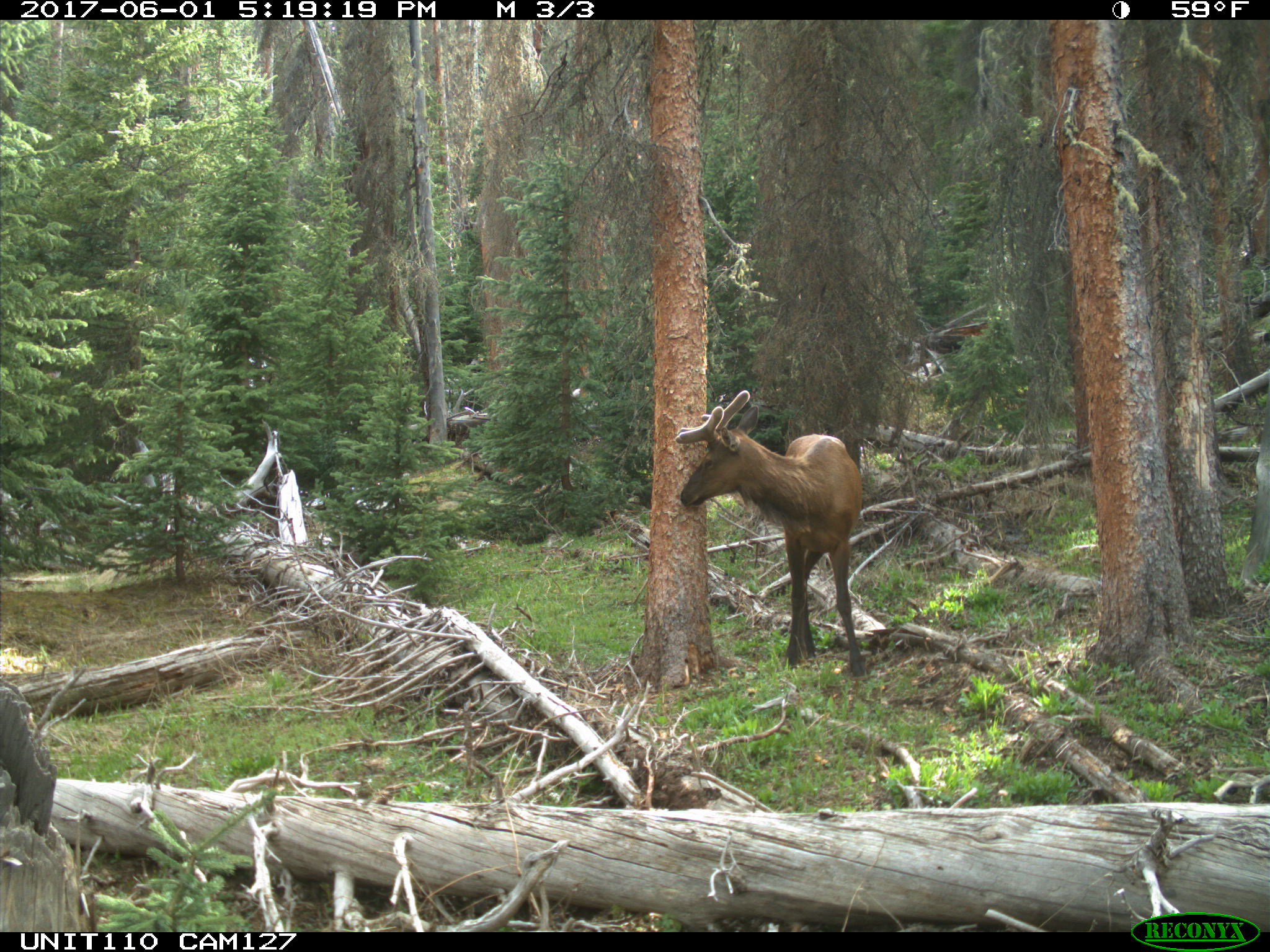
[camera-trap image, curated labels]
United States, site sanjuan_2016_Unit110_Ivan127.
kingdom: Animalia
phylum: Chordata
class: Mammalia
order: Artiodactyla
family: Cervidae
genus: Cervus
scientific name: Cervus elaphus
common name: red deer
Cervus elaphus (red deer).